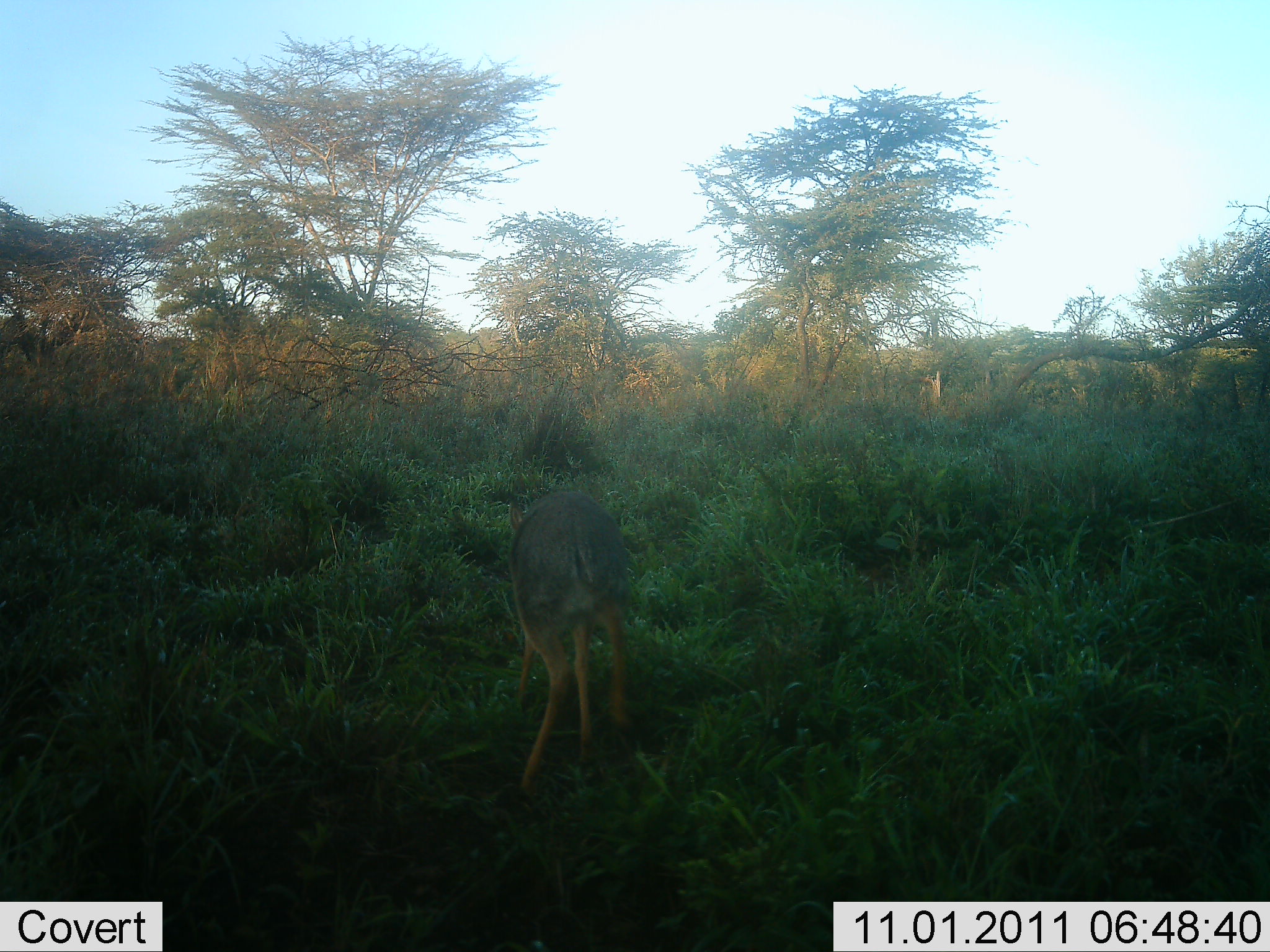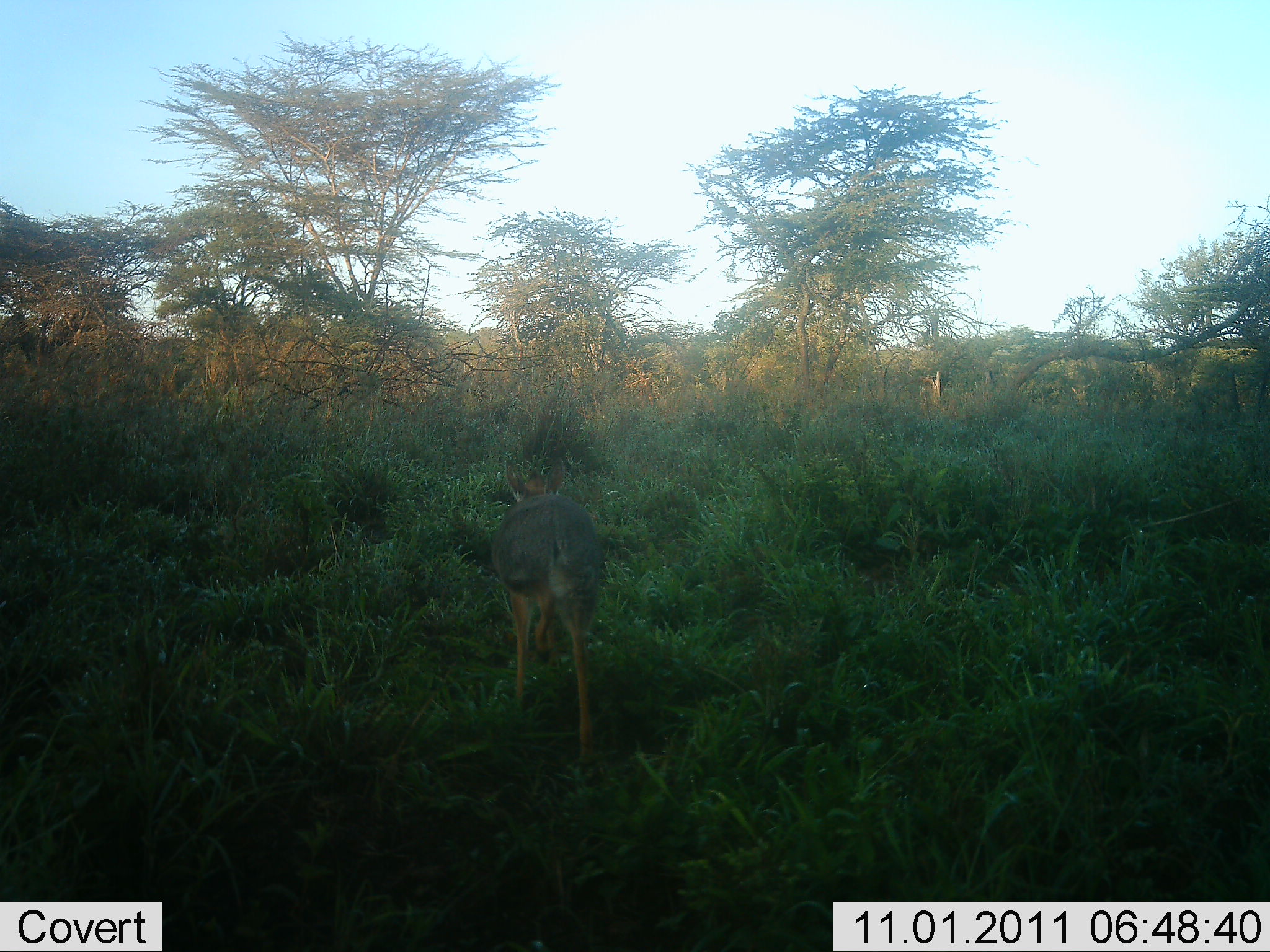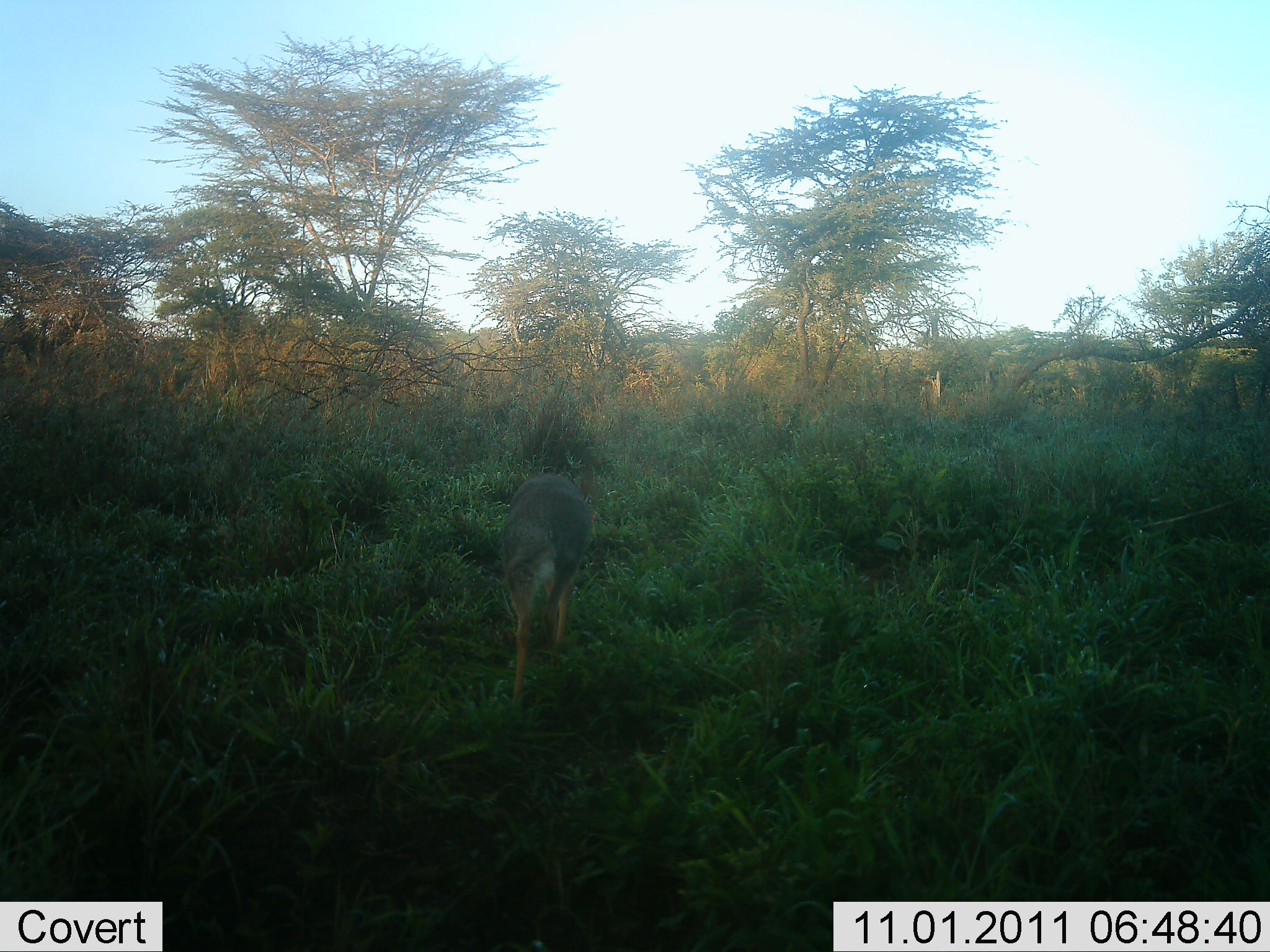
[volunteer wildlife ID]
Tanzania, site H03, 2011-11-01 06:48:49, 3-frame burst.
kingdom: Animalia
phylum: Chordata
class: Mammalia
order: Artiodactyla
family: Bovidae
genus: Madoqua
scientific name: Madoqua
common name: dikdik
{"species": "dikdik (Madoqua)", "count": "1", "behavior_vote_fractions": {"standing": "10%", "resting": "0%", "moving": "70%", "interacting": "0%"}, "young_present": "0%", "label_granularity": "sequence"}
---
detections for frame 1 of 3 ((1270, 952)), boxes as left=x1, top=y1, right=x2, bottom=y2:
animal: left=503, top=481, right=640, bottom=809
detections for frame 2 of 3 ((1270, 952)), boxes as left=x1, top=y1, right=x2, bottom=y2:
animal: left=488, top=461, right=601, bottom=789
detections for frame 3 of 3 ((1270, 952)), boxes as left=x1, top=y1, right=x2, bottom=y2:
animal: left=500, top=463, right=597, bottom=721